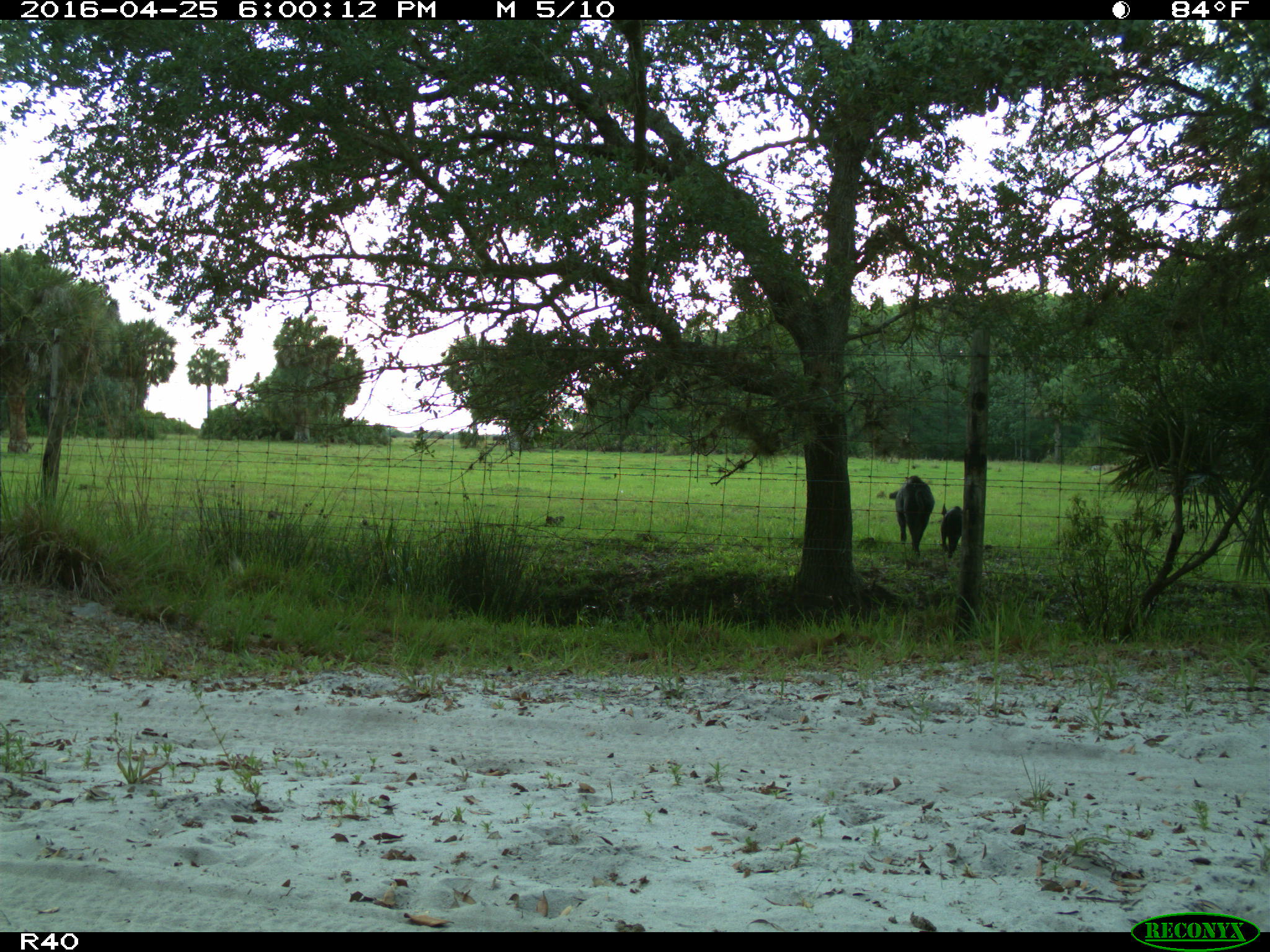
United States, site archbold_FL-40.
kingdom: Animalia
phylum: Chordata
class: Mammalia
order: Artiodactyla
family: Suidae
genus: Sus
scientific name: Sus scrofa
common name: wild boar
Sus scrofa (wild boar).